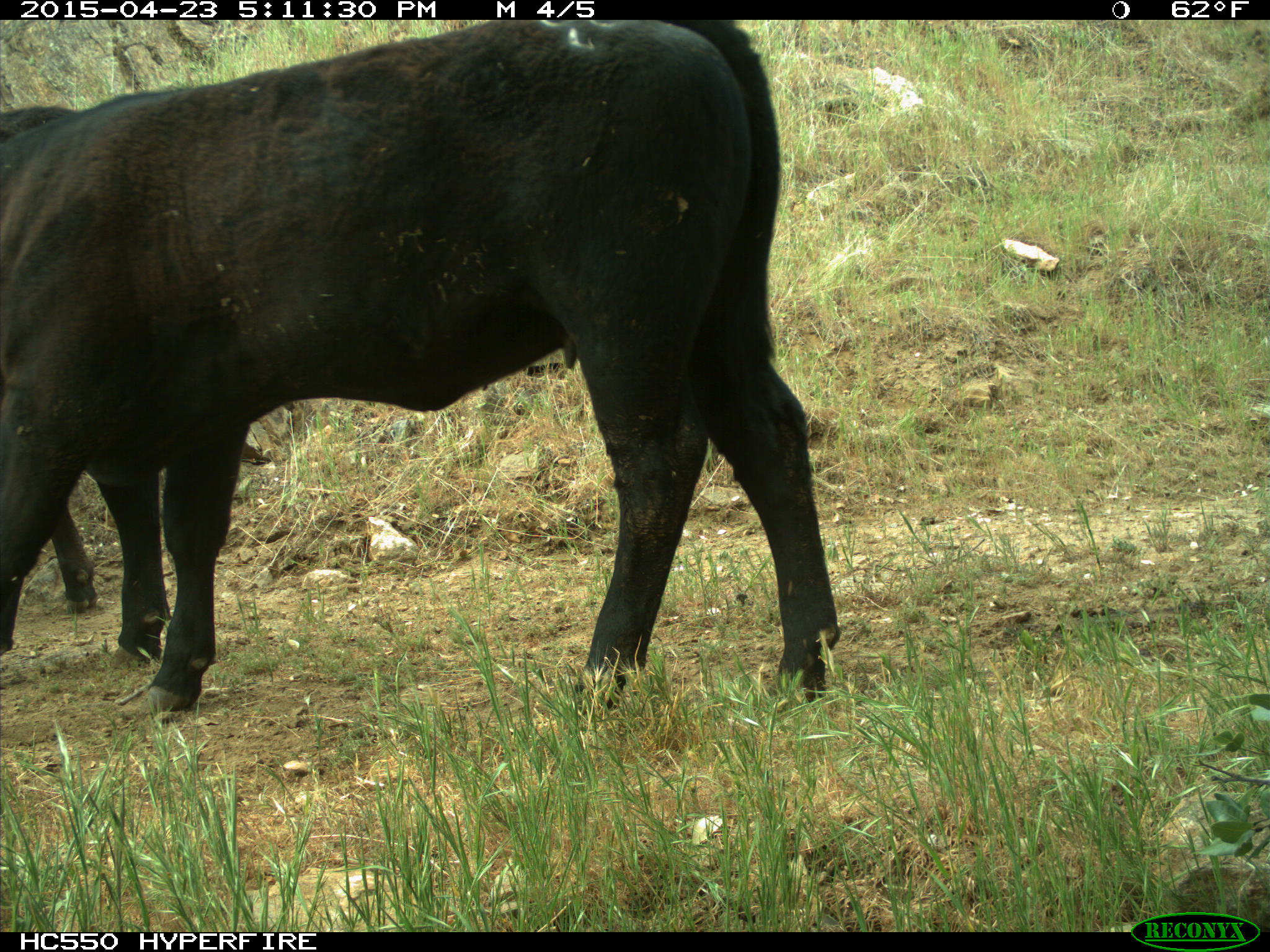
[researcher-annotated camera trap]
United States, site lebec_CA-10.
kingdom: Animalia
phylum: Chordata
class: Mammalia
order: Artiodactyla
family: Bovidae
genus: Bos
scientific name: Bos taurus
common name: domestic cow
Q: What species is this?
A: Bos taurus (domestic cow).